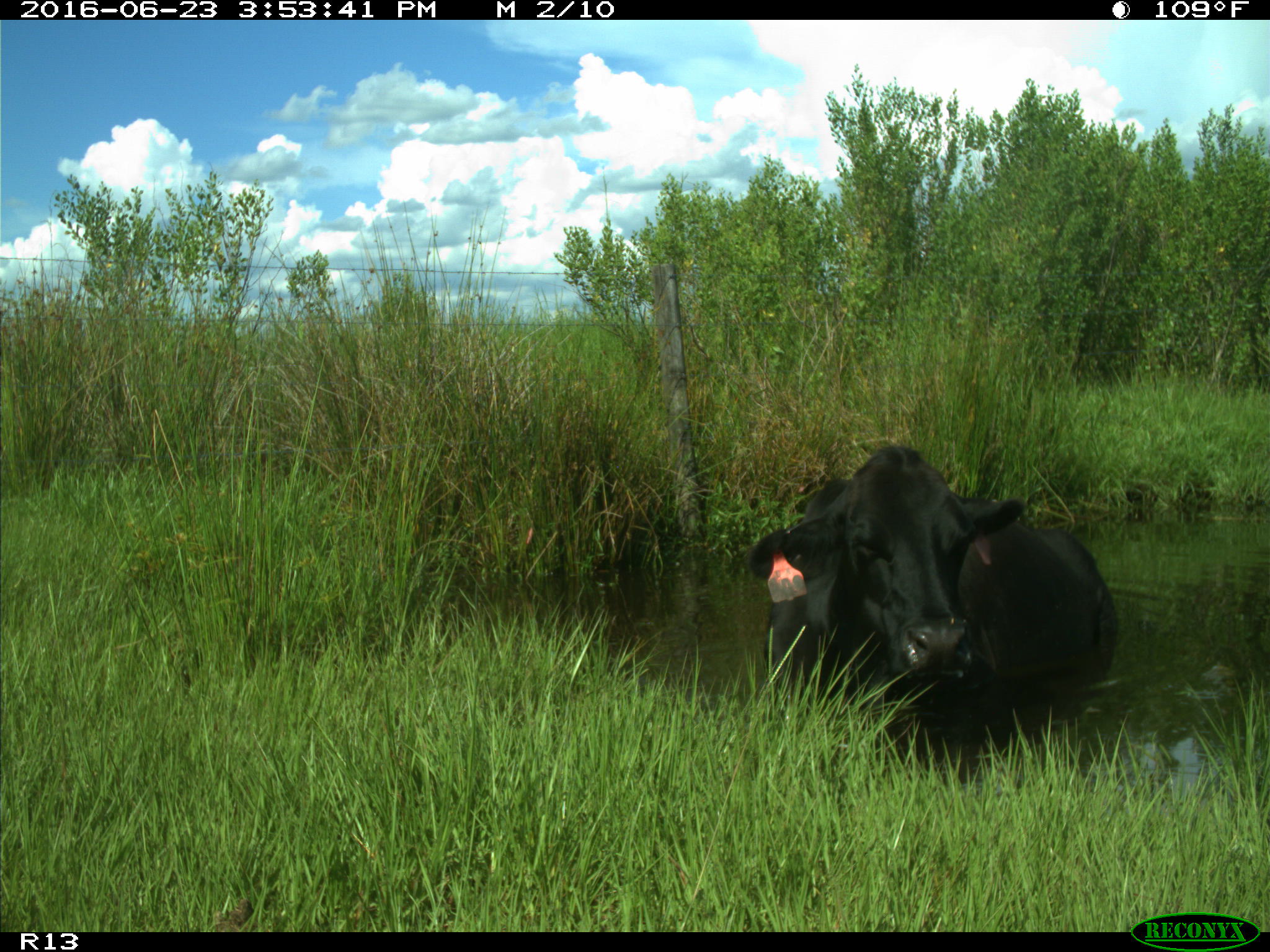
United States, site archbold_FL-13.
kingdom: Animalia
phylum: Chordata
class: Mammalia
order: Artiodactyla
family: Bovidae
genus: Bos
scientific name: Bos taurus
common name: domestic cow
Bos taurus (domestic cow).